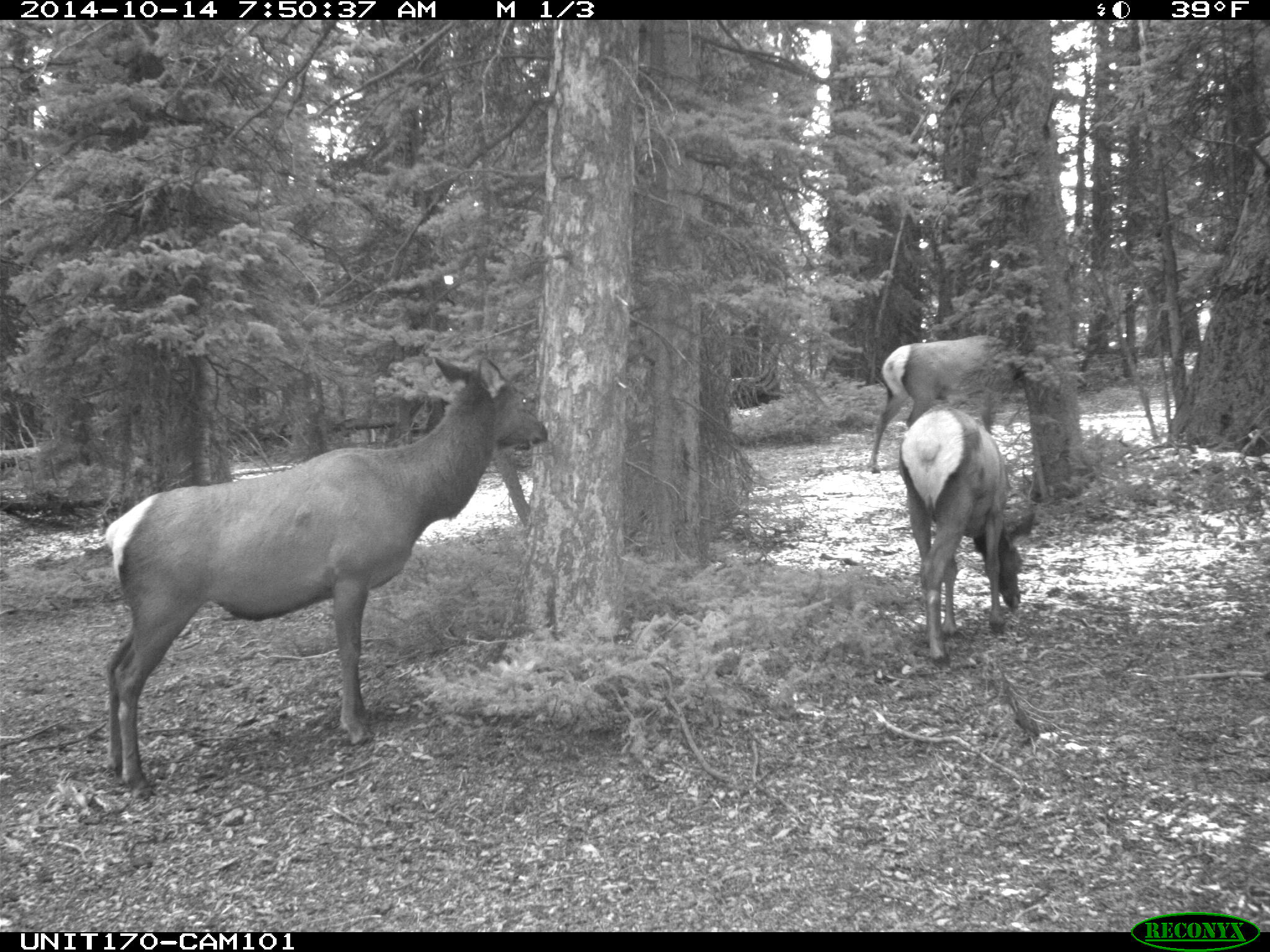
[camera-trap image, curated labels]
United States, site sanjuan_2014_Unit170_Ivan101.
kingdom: Animalia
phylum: Chordata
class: Mammalia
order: Artiodactyla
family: Cervidae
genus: Cervus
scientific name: Cervus elaphus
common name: red deer